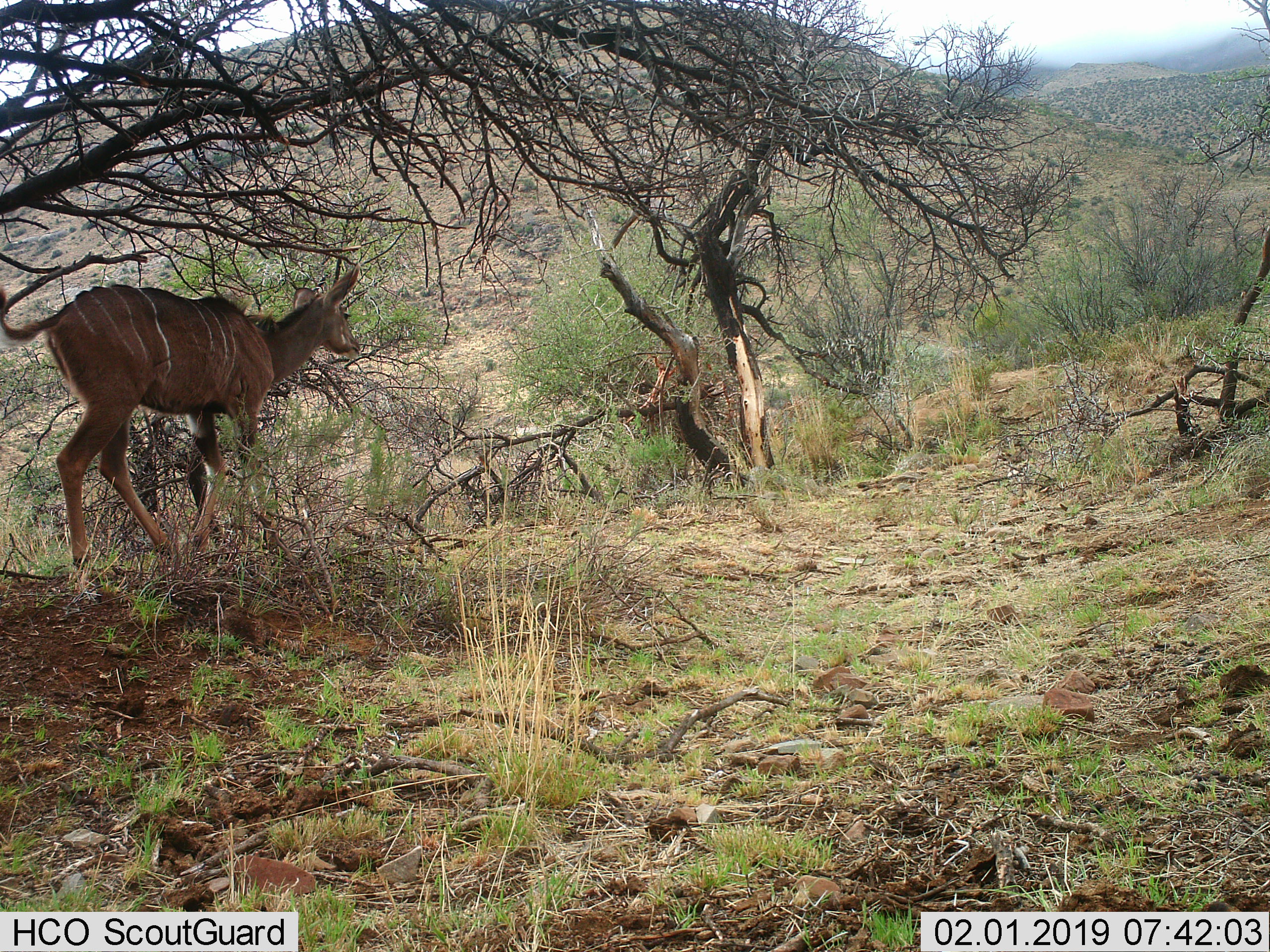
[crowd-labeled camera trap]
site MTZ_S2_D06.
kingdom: Animalia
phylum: Chordata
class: Mammalia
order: Artiodactyla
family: Bovidae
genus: Tragelaphus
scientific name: Tragelaphus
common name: kudu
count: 1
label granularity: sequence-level